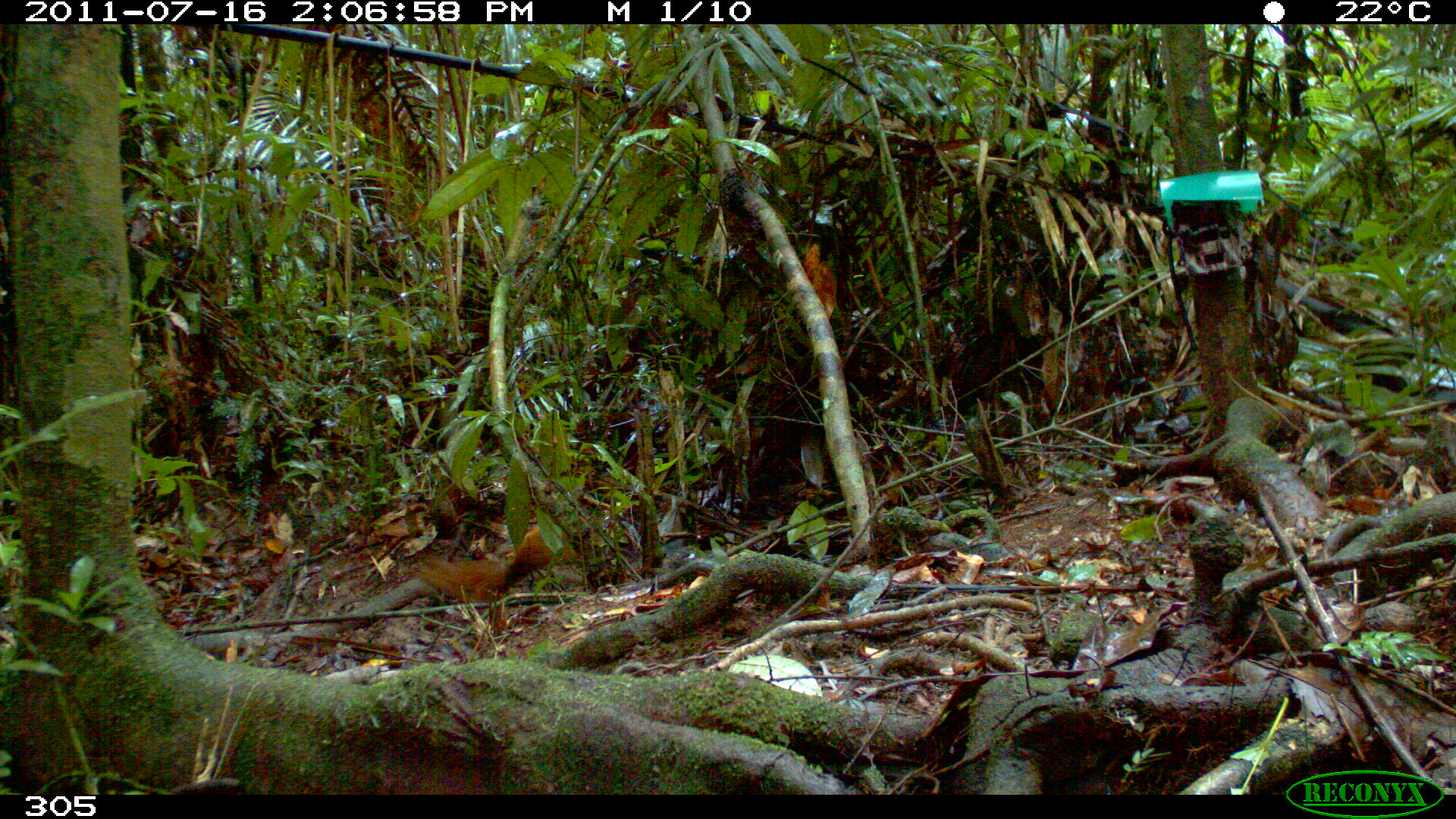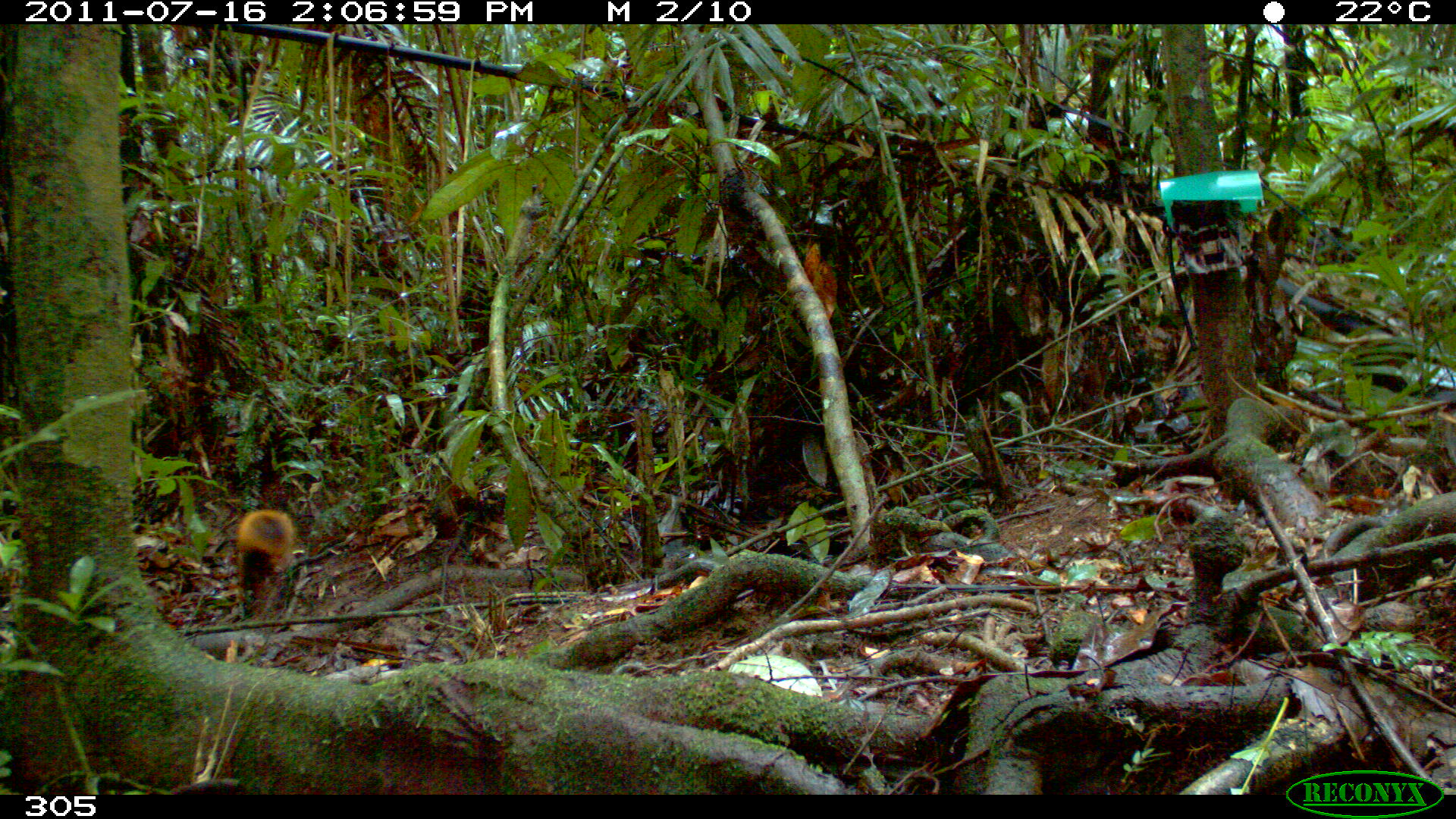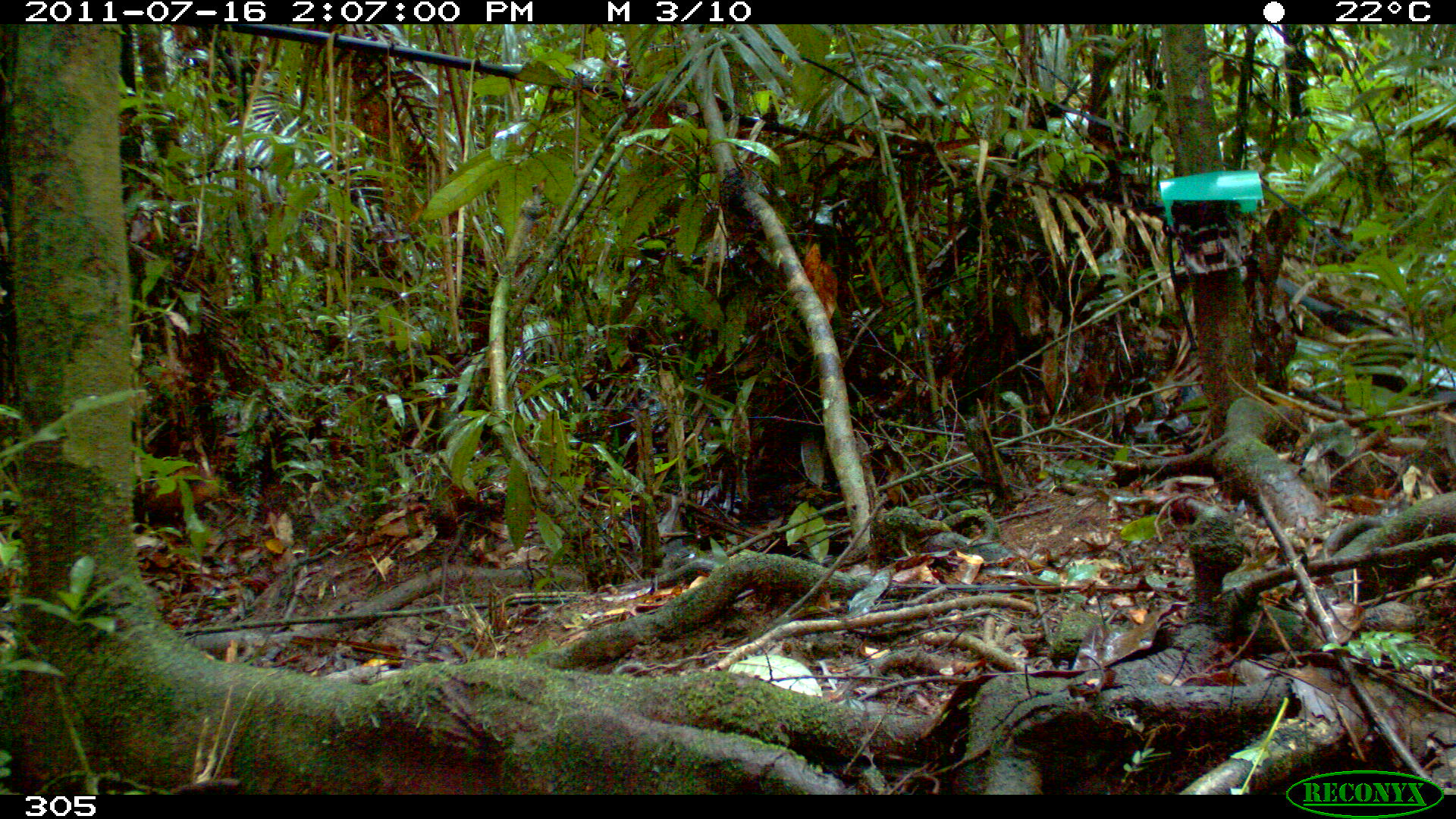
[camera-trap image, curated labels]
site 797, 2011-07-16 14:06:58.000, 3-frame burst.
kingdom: Animalia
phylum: Chordata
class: Mammalia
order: Rodentia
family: Sciuridae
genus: Sciurus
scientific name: Sciurus spadiceus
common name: southern amazon red squirrel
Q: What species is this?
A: Sciurus spadiceus (southern amazon red squirrel).